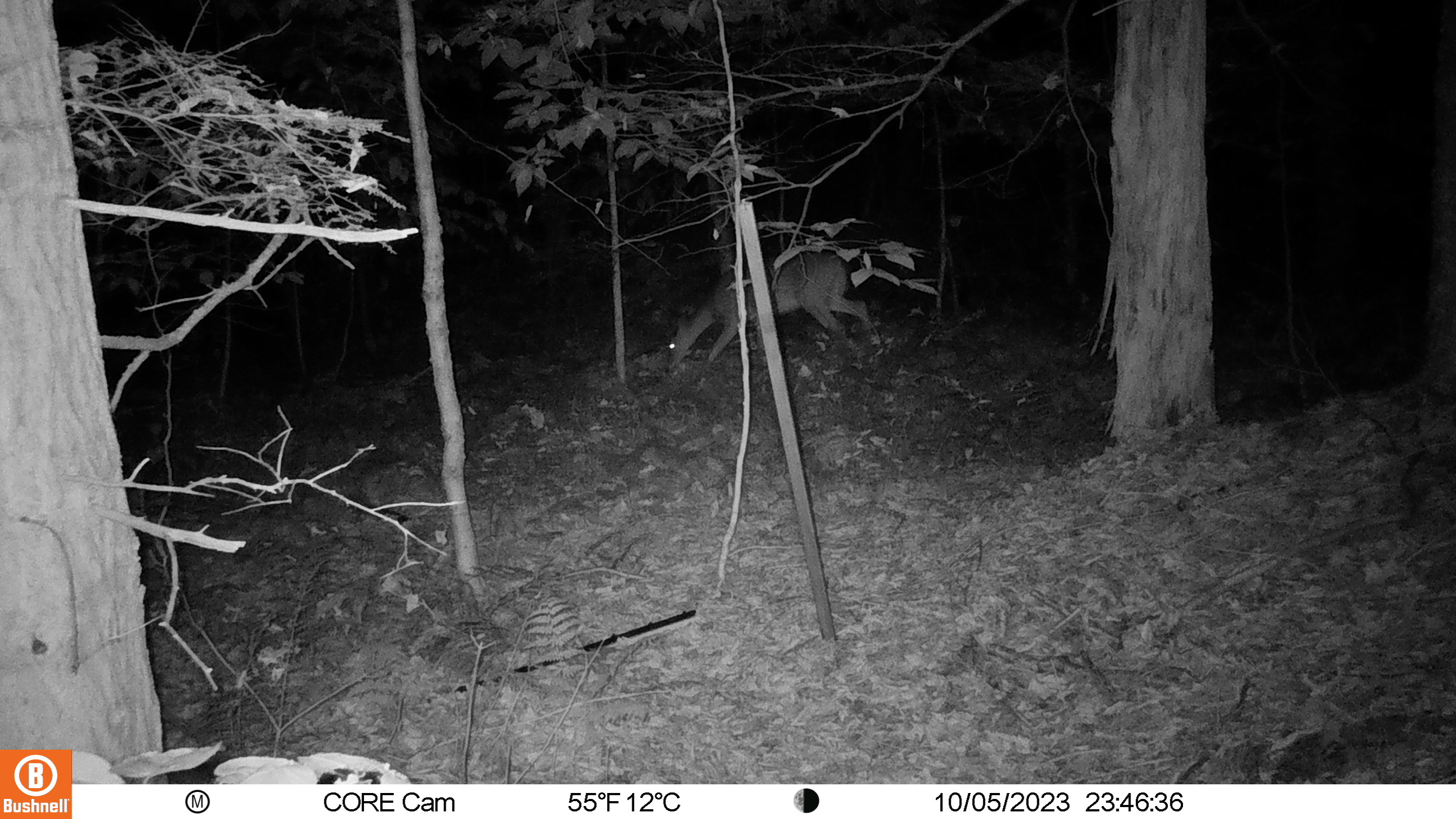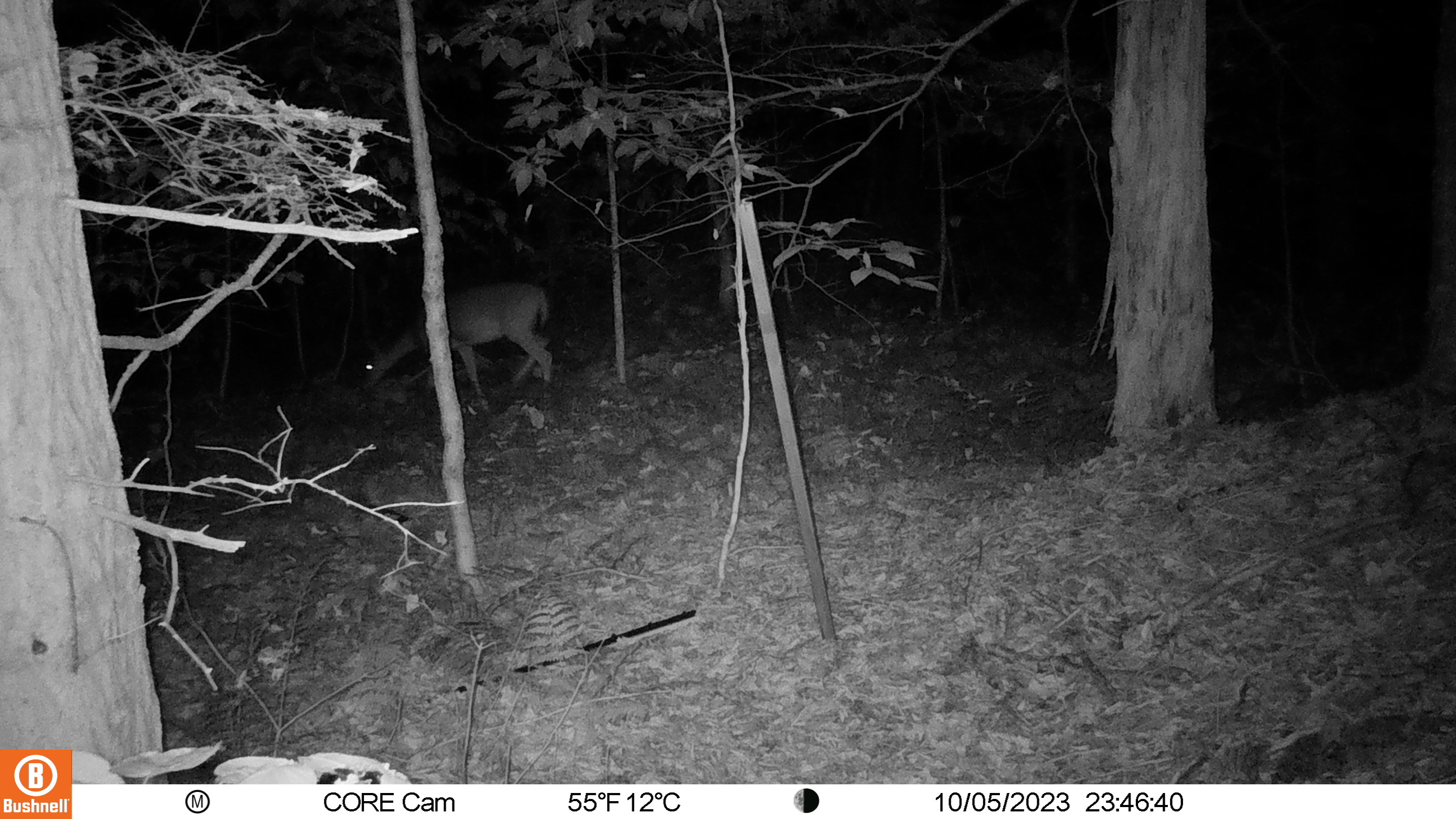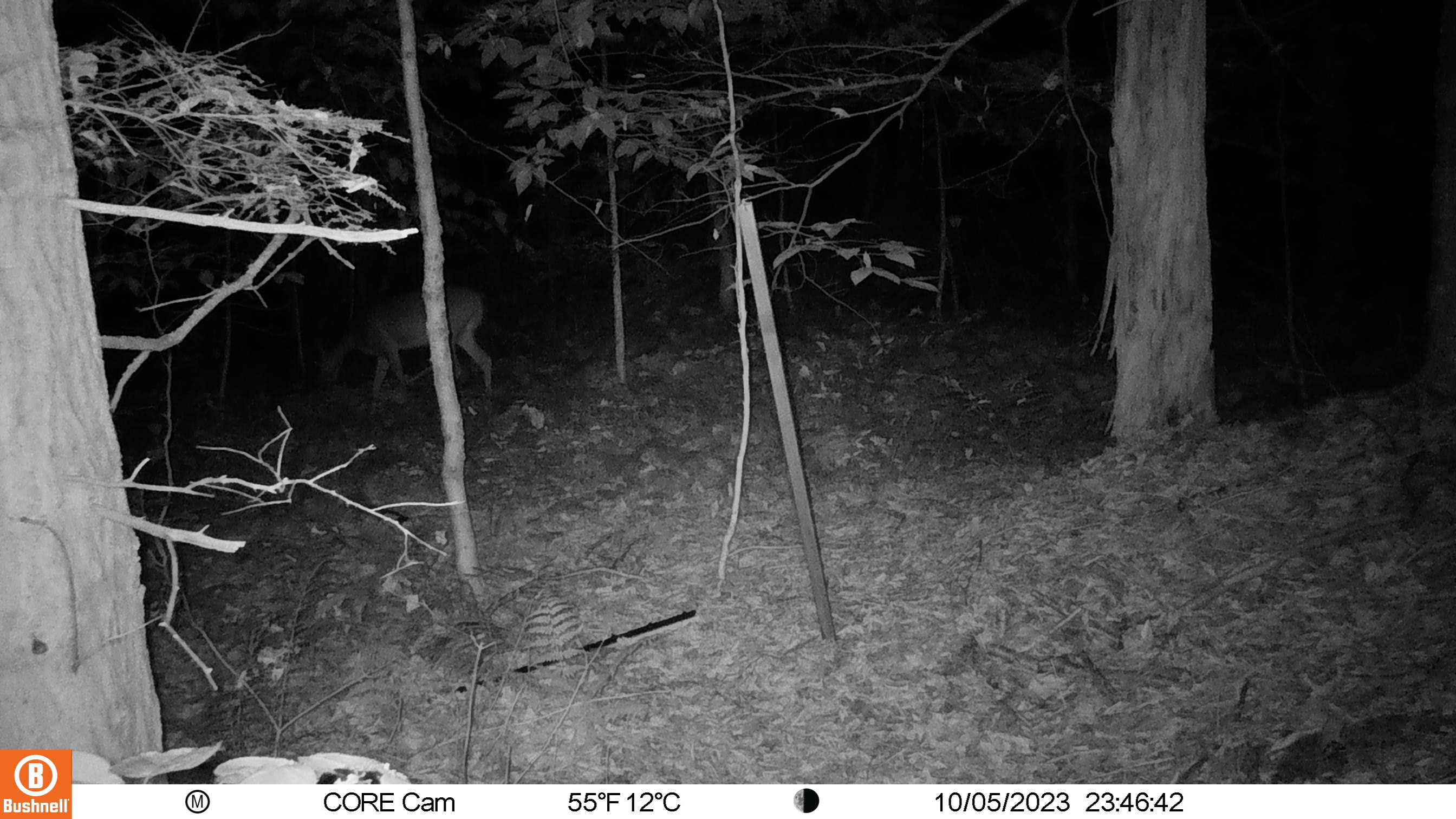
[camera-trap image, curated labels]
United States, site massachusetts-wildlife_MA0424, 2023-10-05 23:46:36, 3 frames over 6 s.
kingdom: Animalia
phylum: Chordata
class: Mammalia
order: Artiodactyla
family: Cervidae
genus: Odocoileus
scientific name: Odocoileus virginianus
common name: white-tailed deer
White-tailed deer (Odocoileus virginianus).